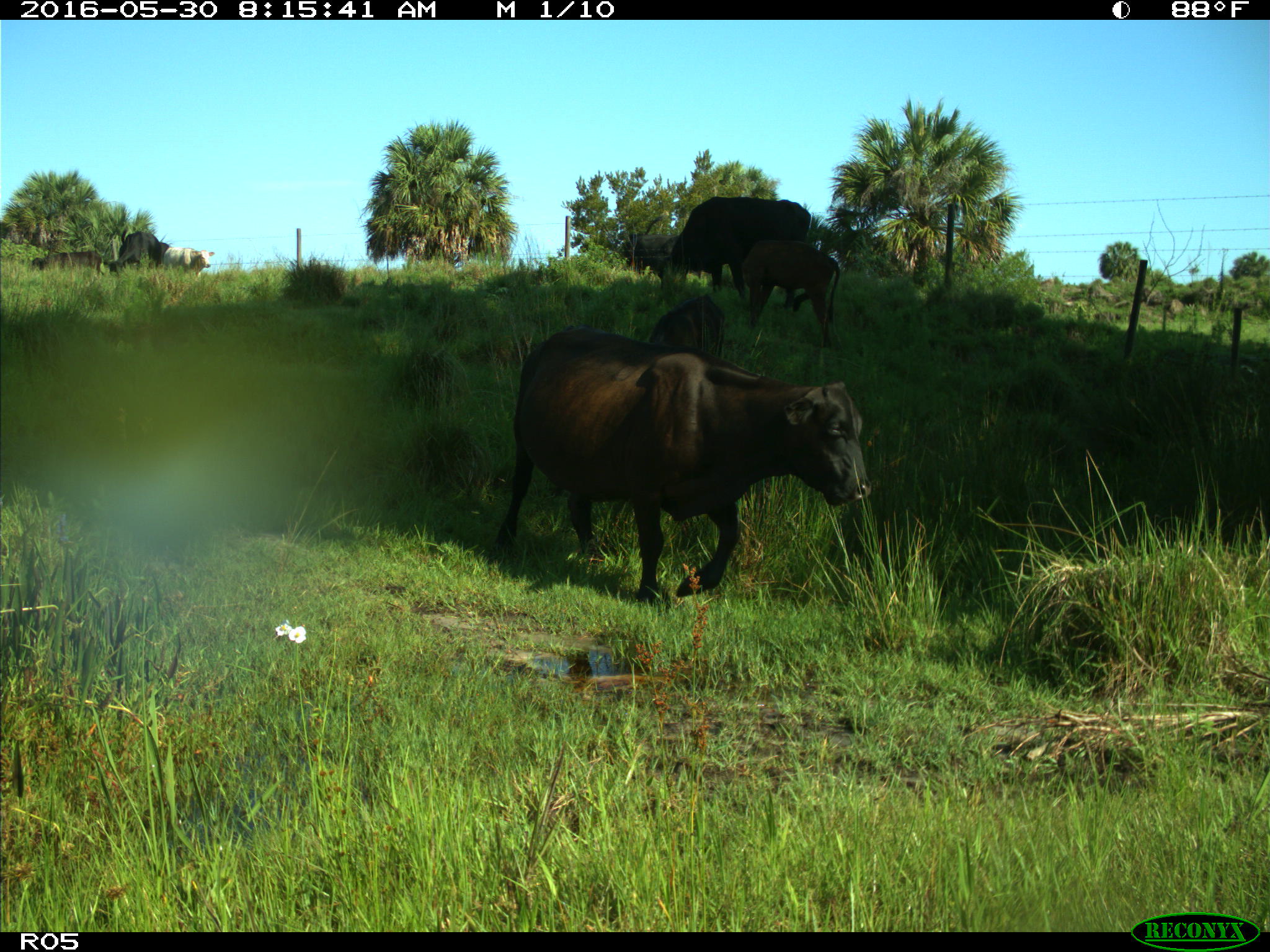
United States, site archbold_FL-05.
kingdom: Animalia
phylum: Chordata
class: Mammalia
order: Artiodactyla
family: Bovidae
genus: Bos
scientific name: Bos taurus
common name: domestic cow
Bos taurus (domestic cow).